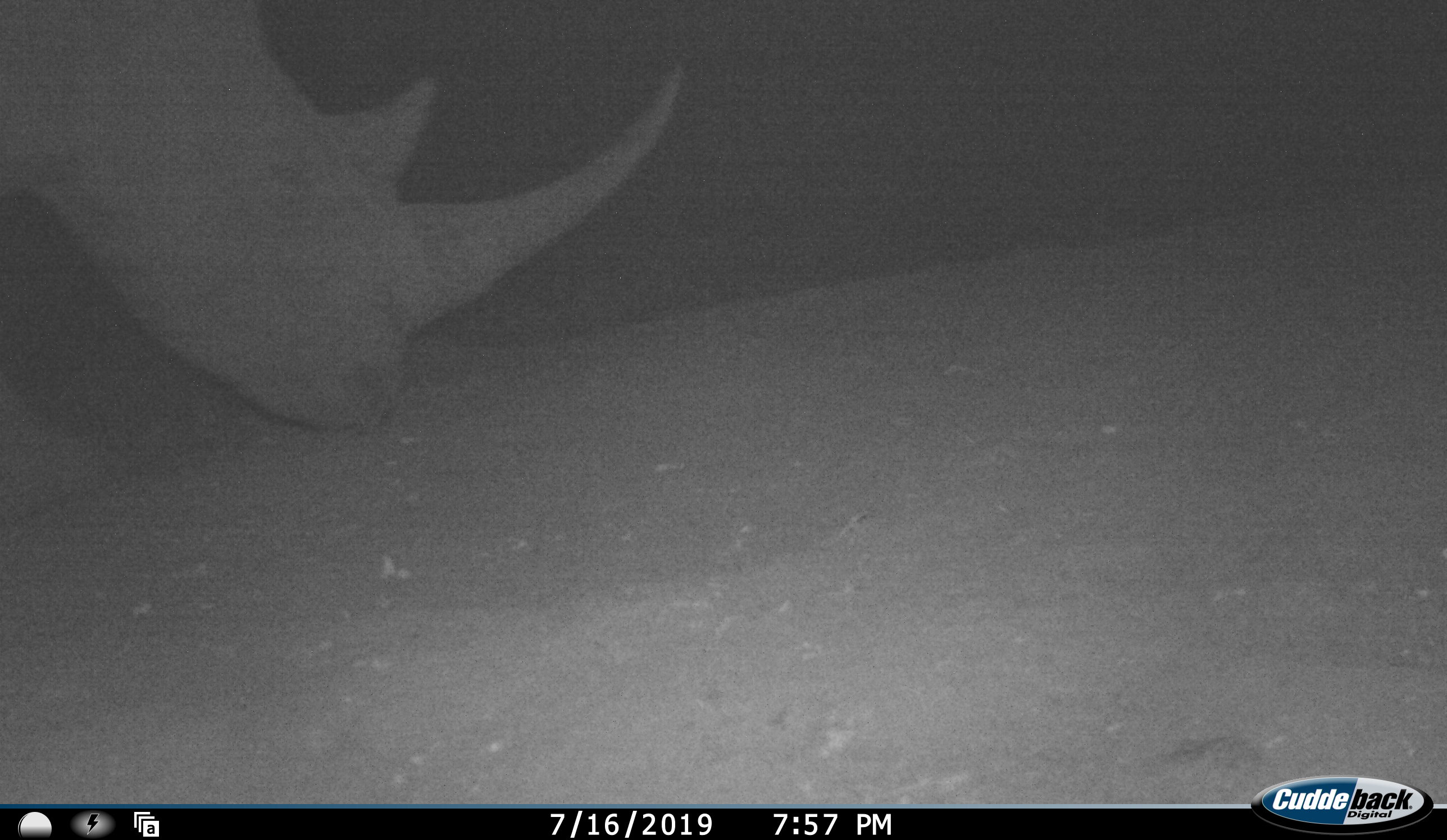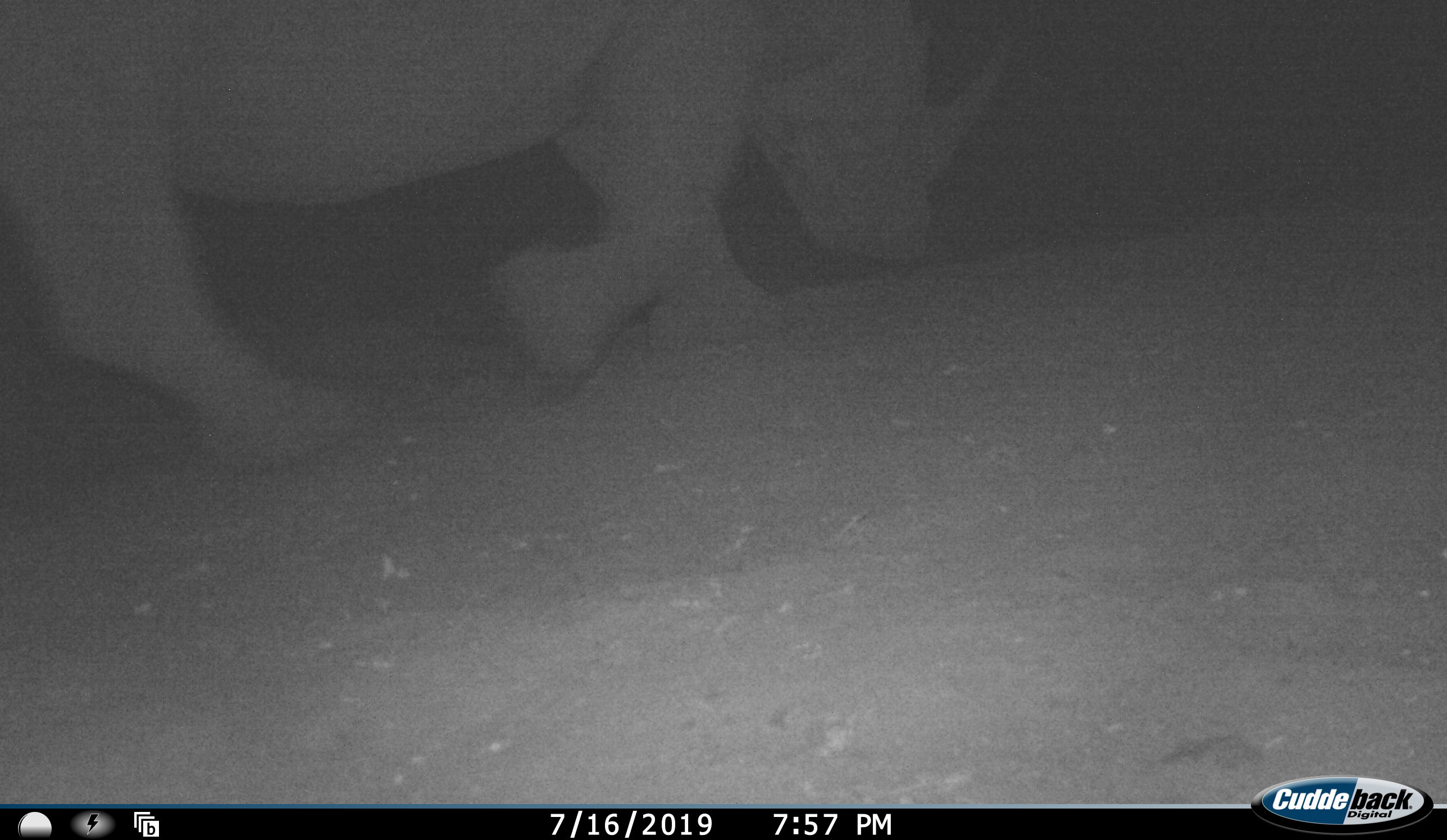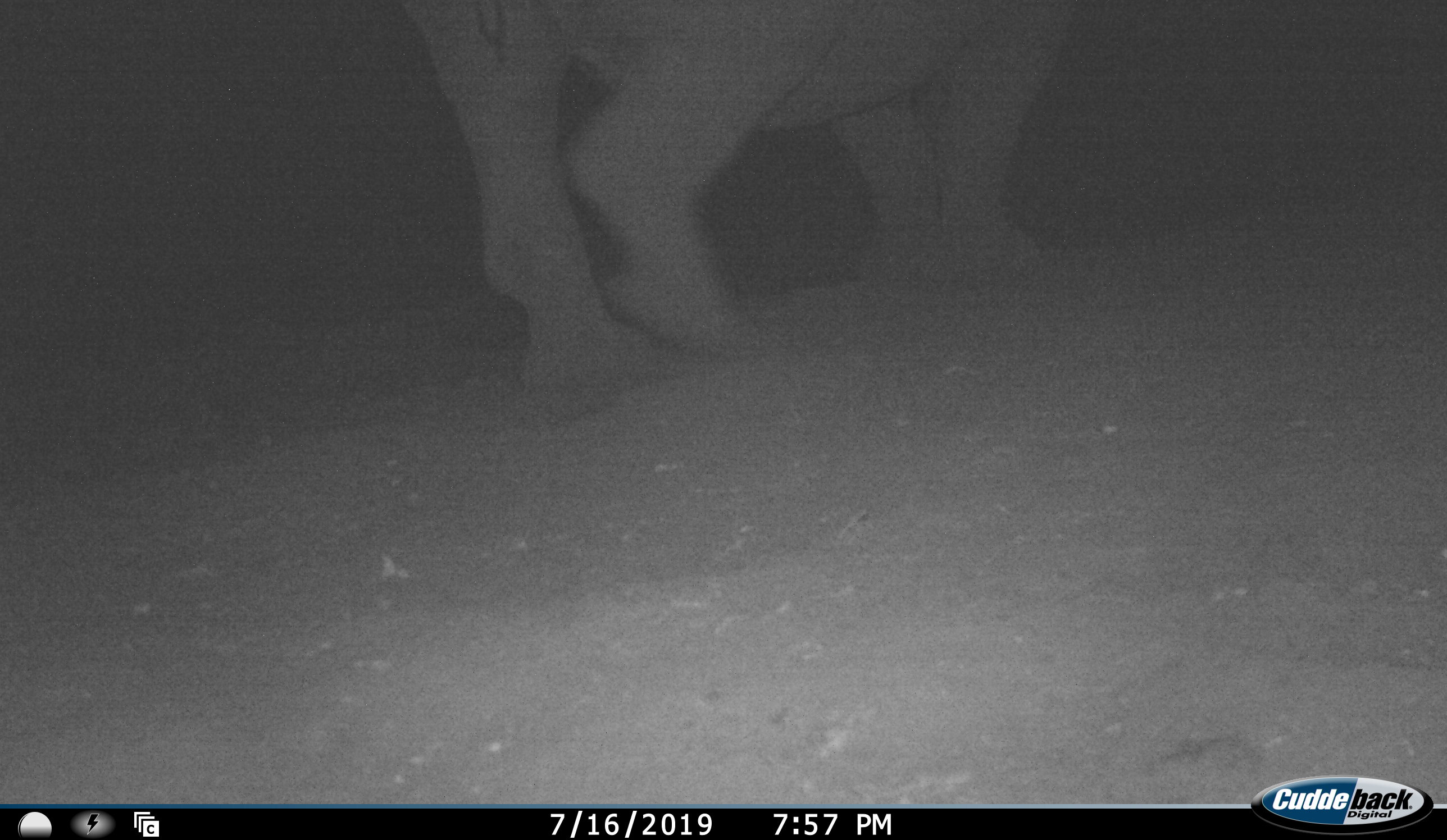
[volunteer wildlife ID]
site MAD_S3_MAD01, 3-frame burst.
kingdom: Animalia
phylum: Chordata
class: Mammalia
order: Perissodactyla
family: Rhinocerotidae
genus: Ceratotherium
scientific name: Ceratotherium simum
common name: white rhinoceros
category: rhinoceroswhite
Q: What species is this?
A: Rhinoceroswhite (white rhinoceros) (Ceratotherium simum).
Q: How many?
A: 1.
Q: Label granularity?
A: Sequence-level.